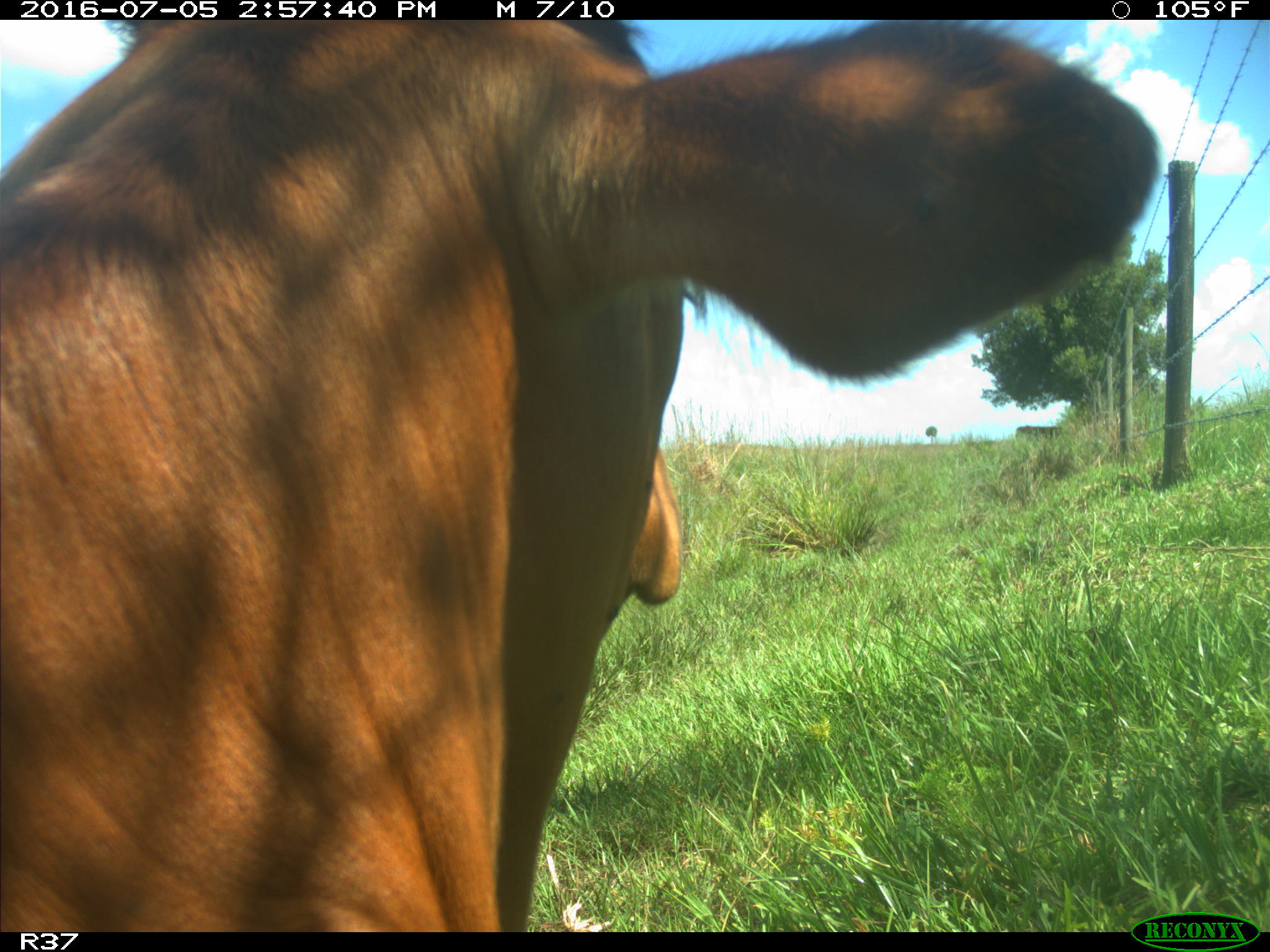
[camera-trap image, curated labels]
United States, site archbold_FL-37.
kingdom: Animalia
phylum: Chordata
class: Mammalia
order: Artiodactyla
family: Bovidae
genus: Bos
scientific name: Bos taurus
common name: domestic cow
Bos taurus (domestic cow).